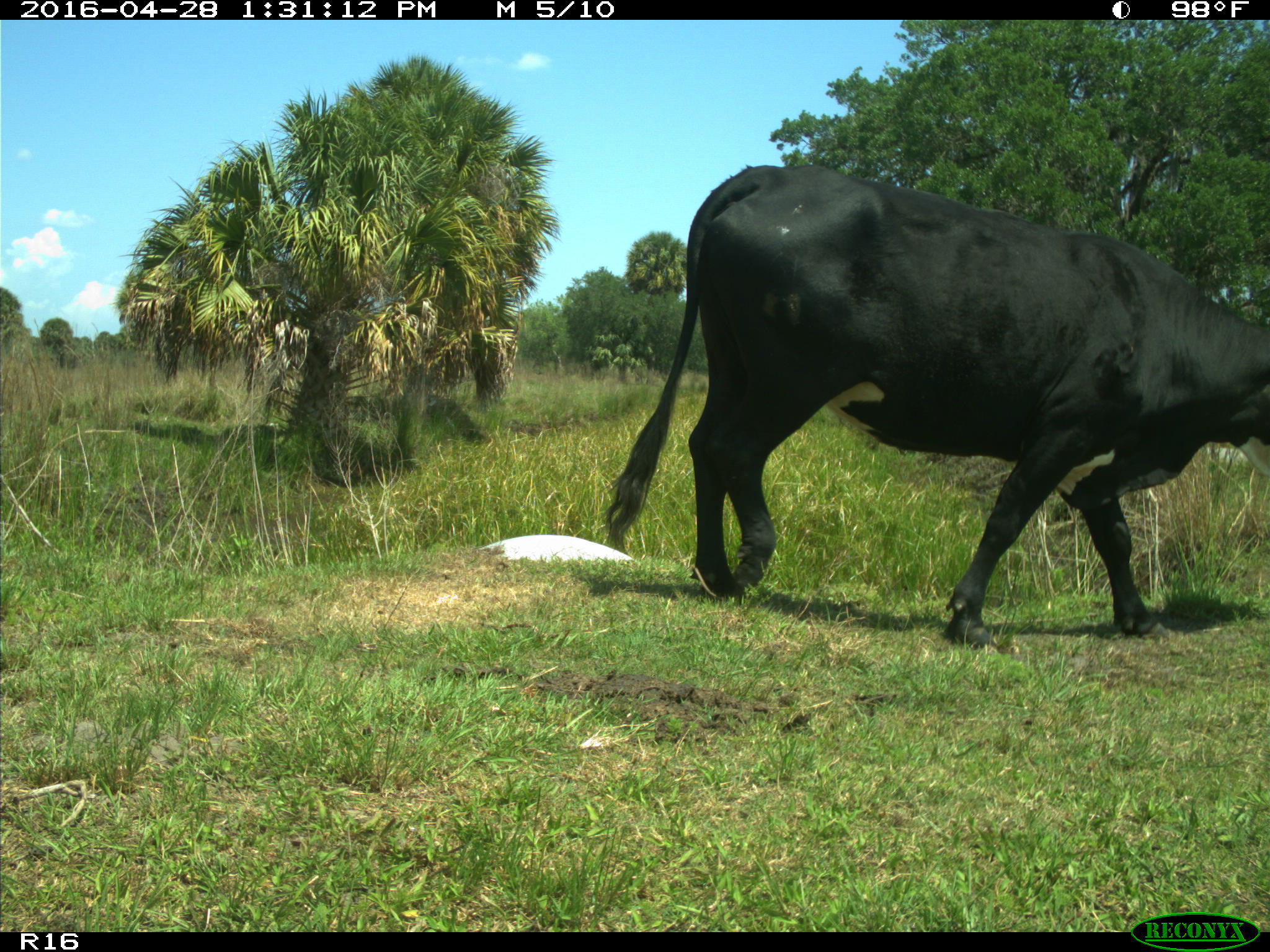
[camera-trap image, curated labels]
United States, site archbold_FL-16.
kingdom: Animalia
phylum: Chordata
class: Mammalia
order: Artiodactyla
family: Bovidae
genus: Bos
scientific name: Bos taurus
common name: domestic cow